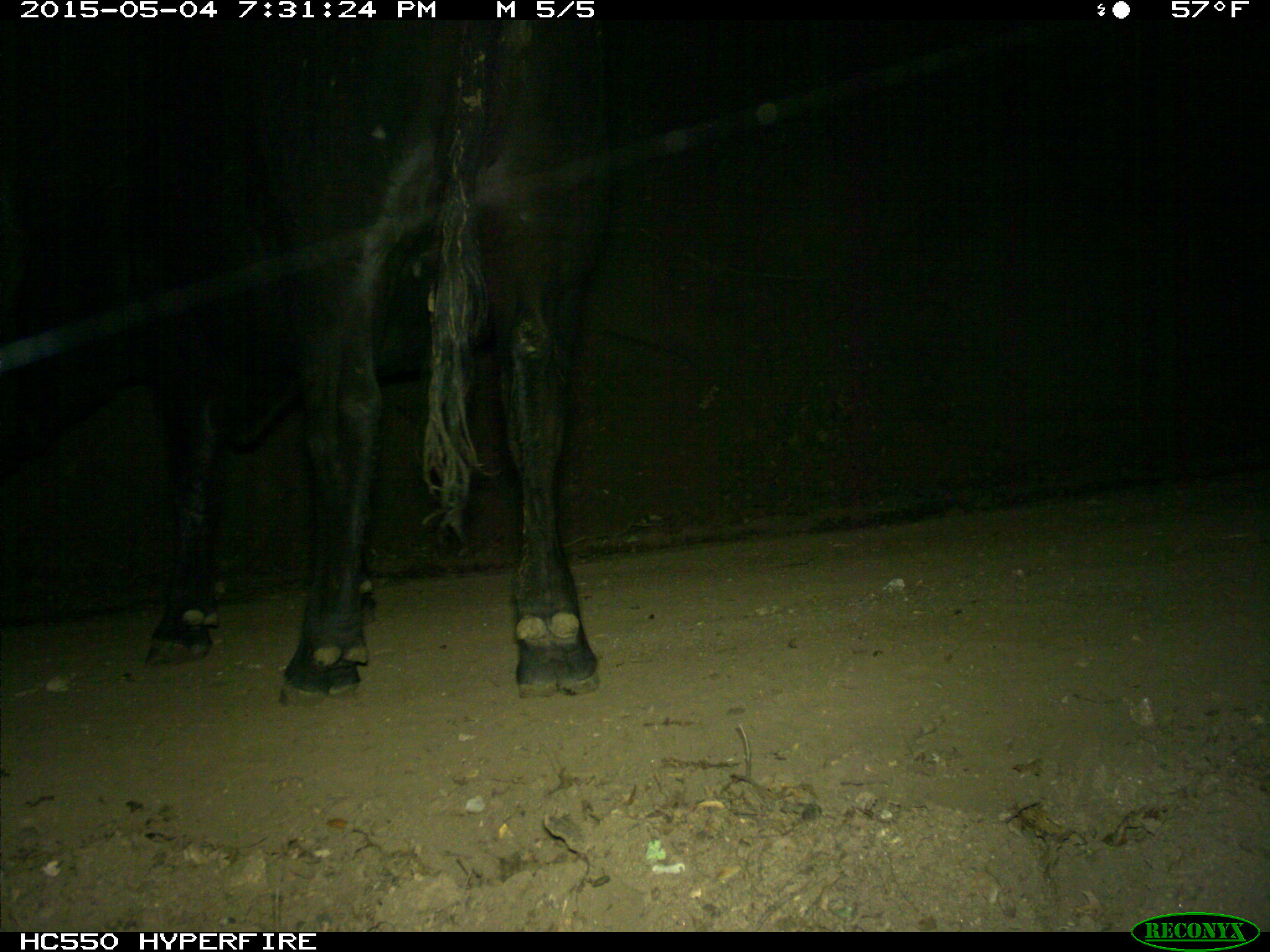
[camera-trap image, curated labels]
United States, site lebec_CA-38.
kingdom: Animalia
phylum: Chordata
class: Mammalia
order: Artiodactyla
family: Bovidae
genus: Bos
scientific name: Bos taurus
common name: domestic cow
Bos taurus (domestic cow).